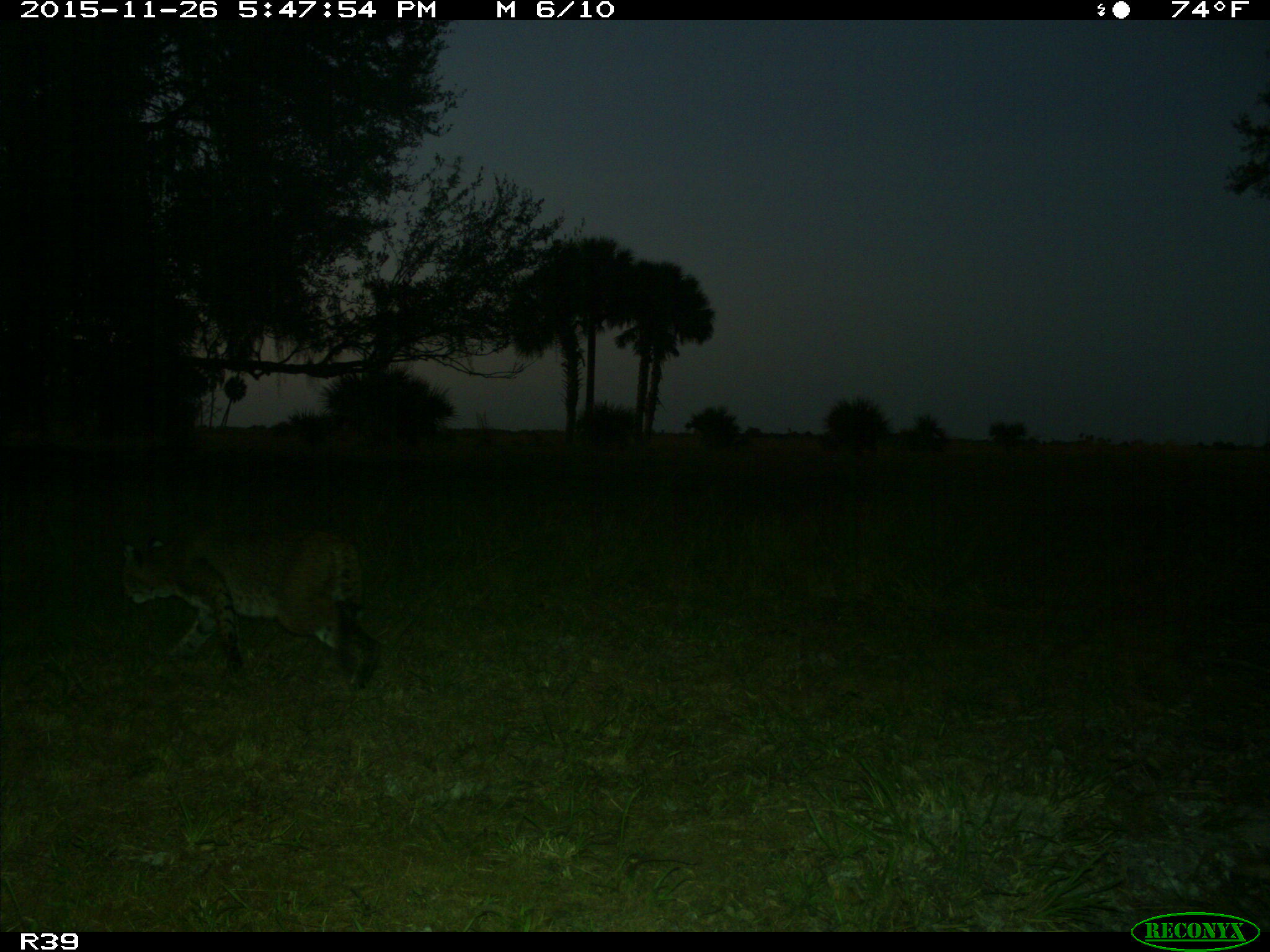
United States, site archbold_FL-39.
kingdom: Animalia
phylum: Chordata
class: Mammalia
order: Carnivora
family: Felidae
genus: Lynx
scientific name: Lynx rufus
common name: bobcat